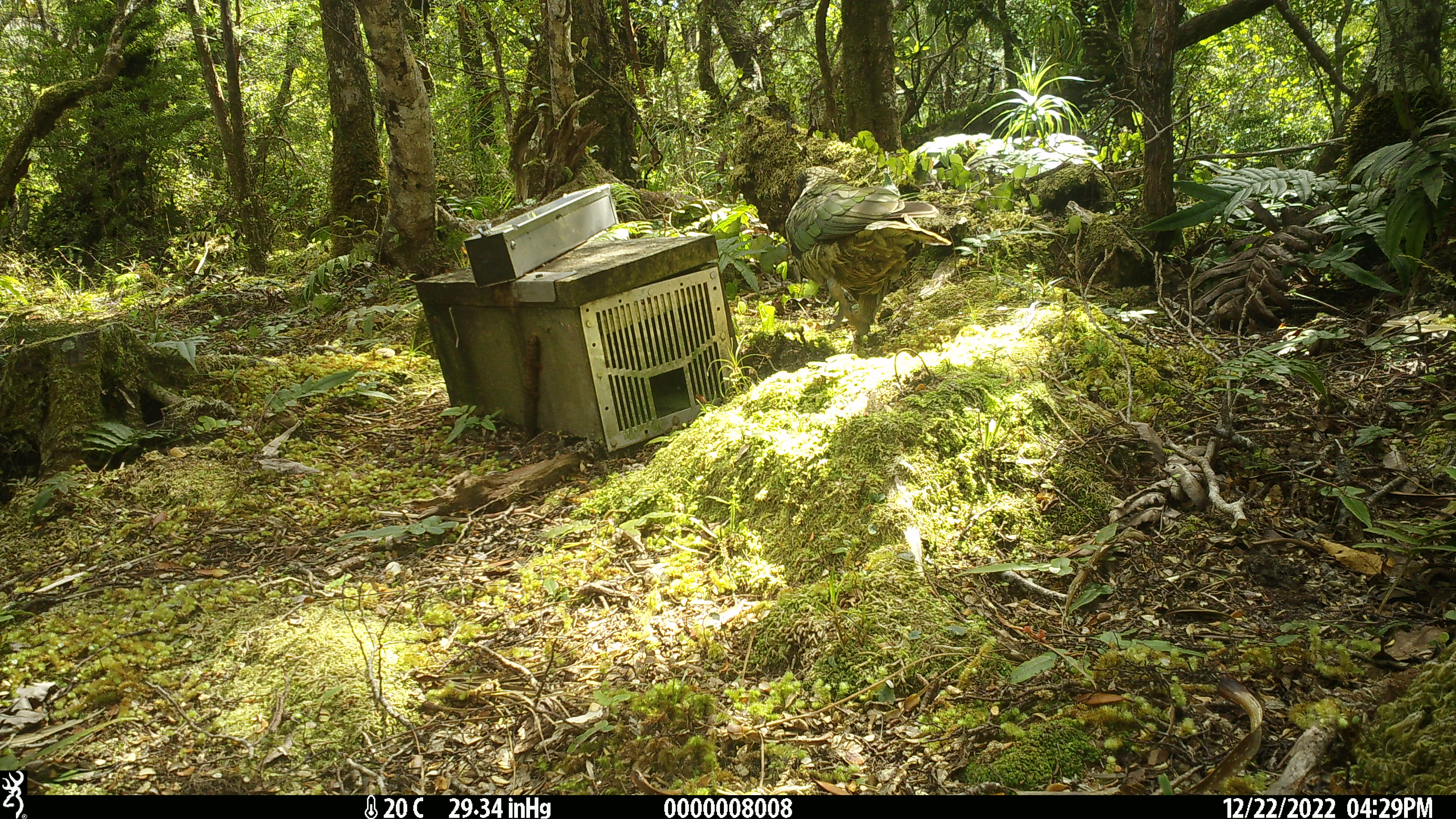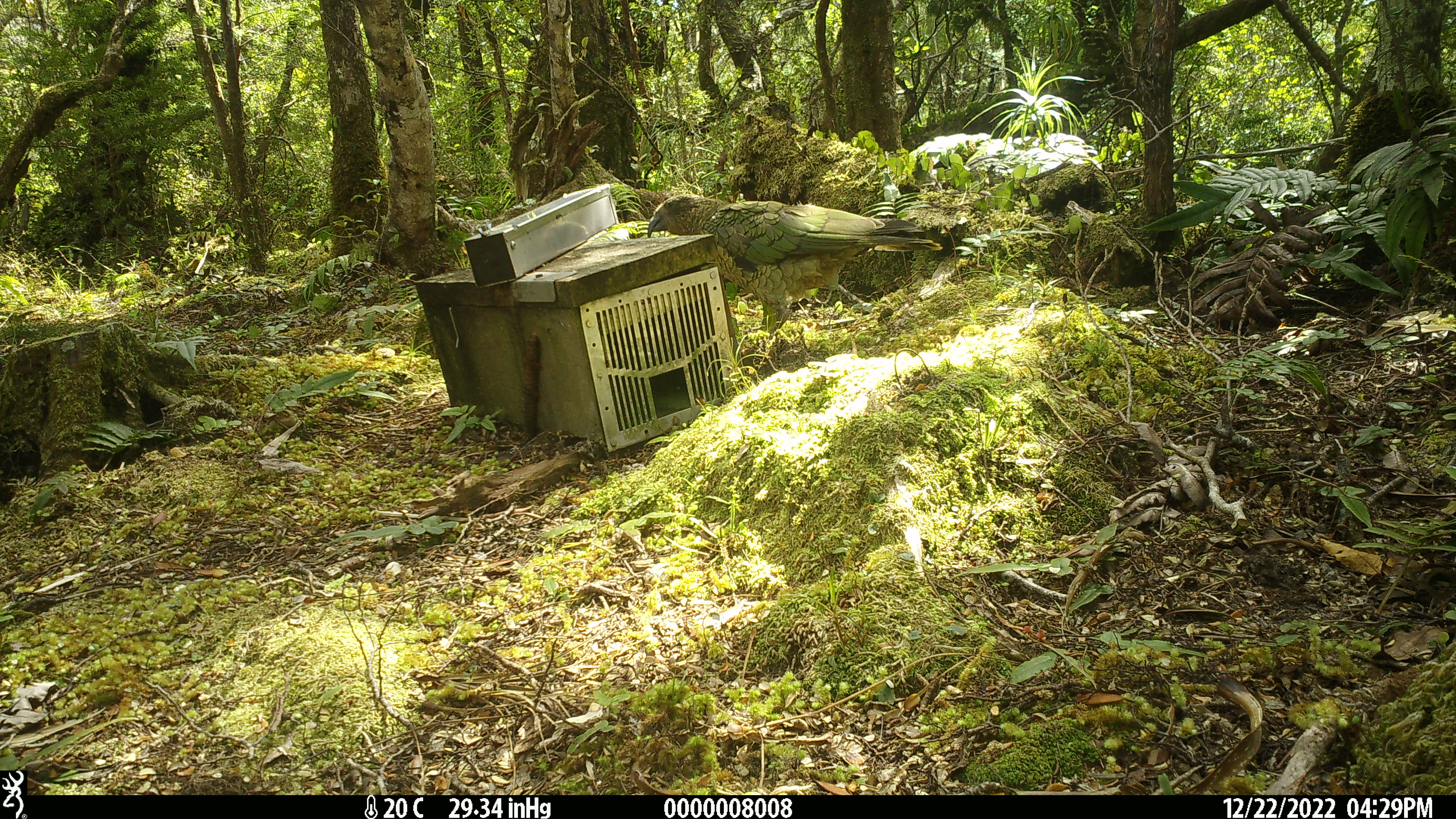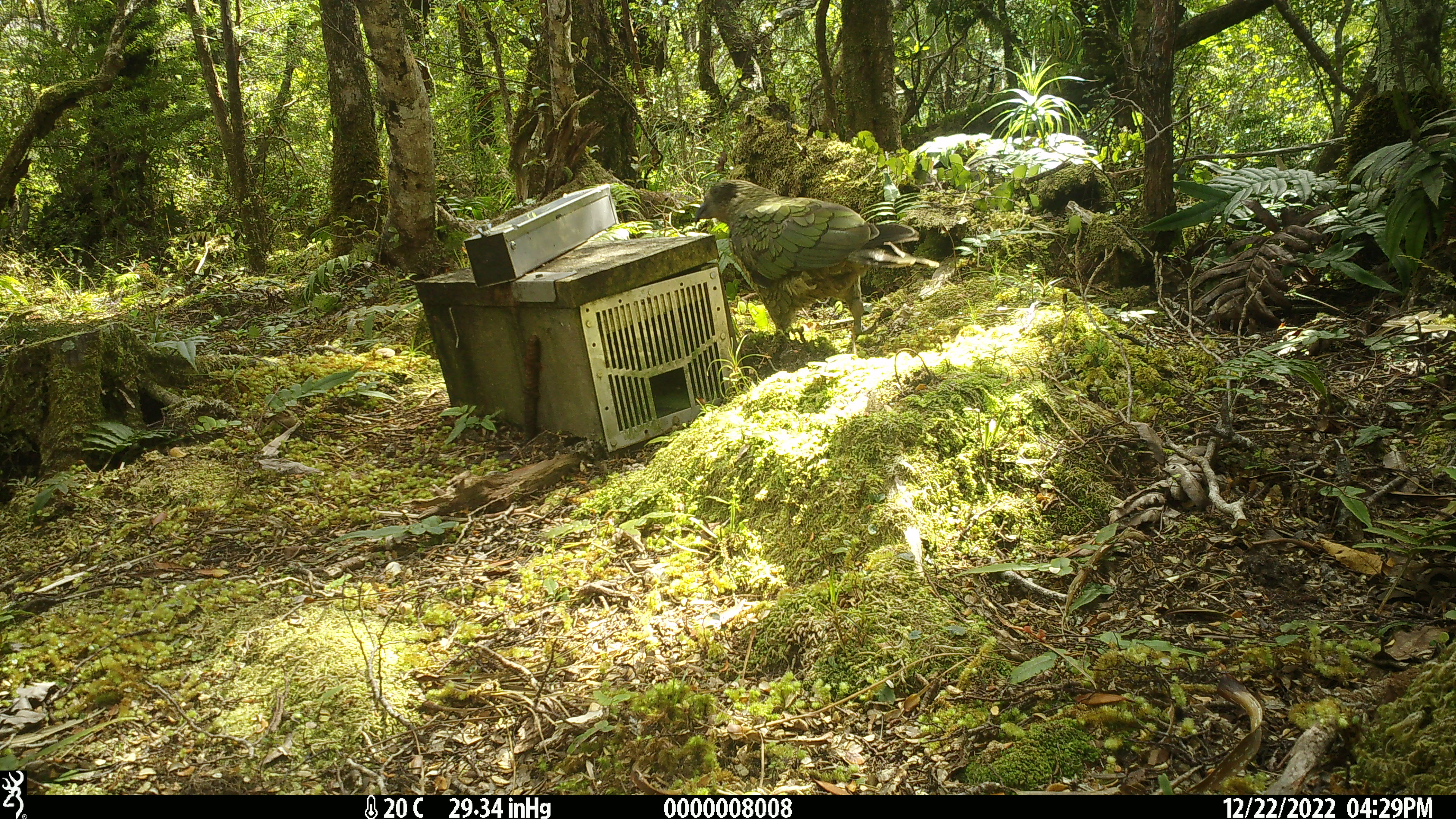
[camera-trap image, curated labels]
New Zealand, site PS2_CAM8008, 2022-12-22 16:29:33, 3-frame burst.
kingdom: Animalia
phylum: Chordata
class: Aves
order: Psittaciformes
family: Strigopidae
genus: Nestor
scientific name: Nestor notabilis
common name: kea